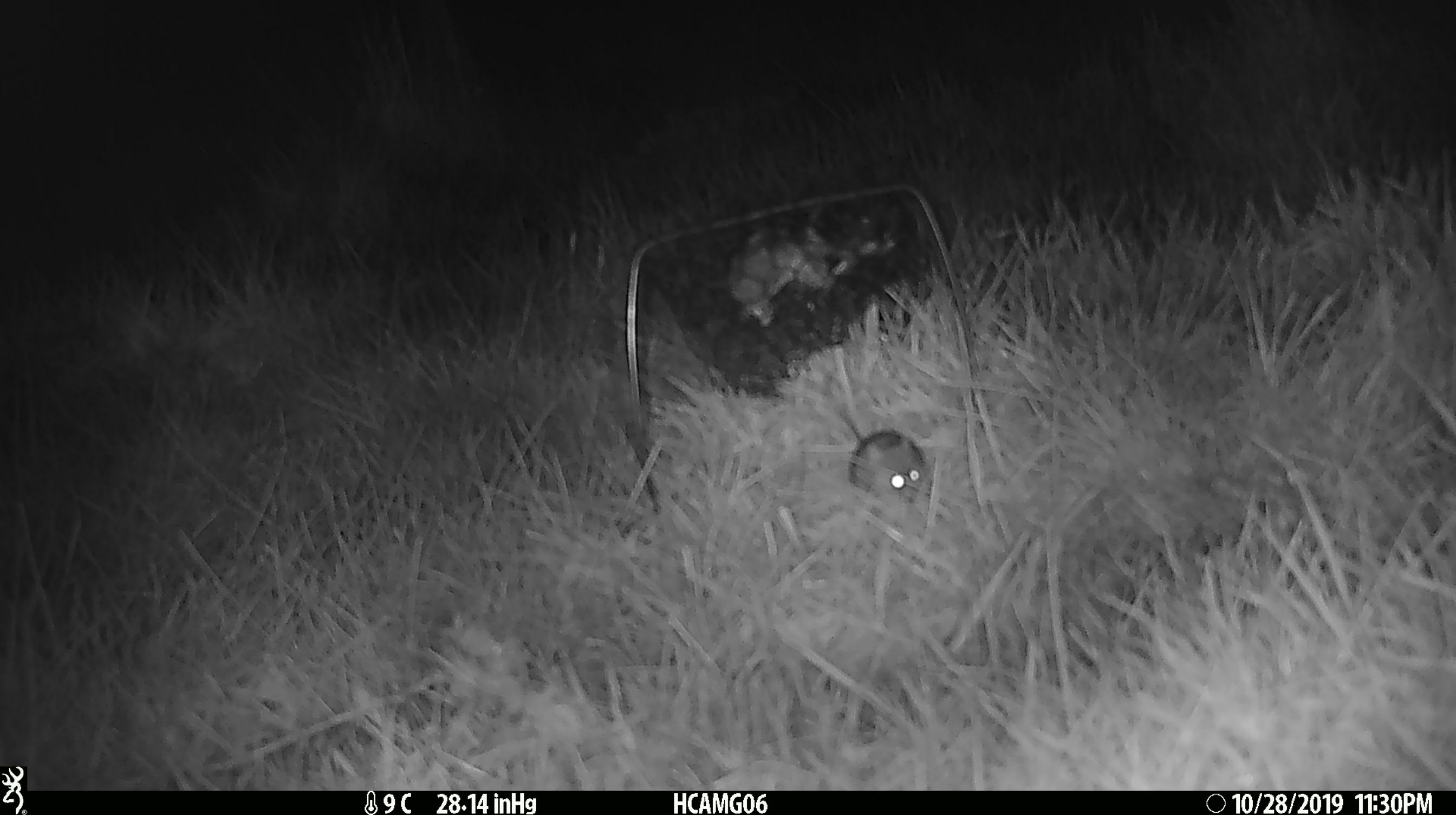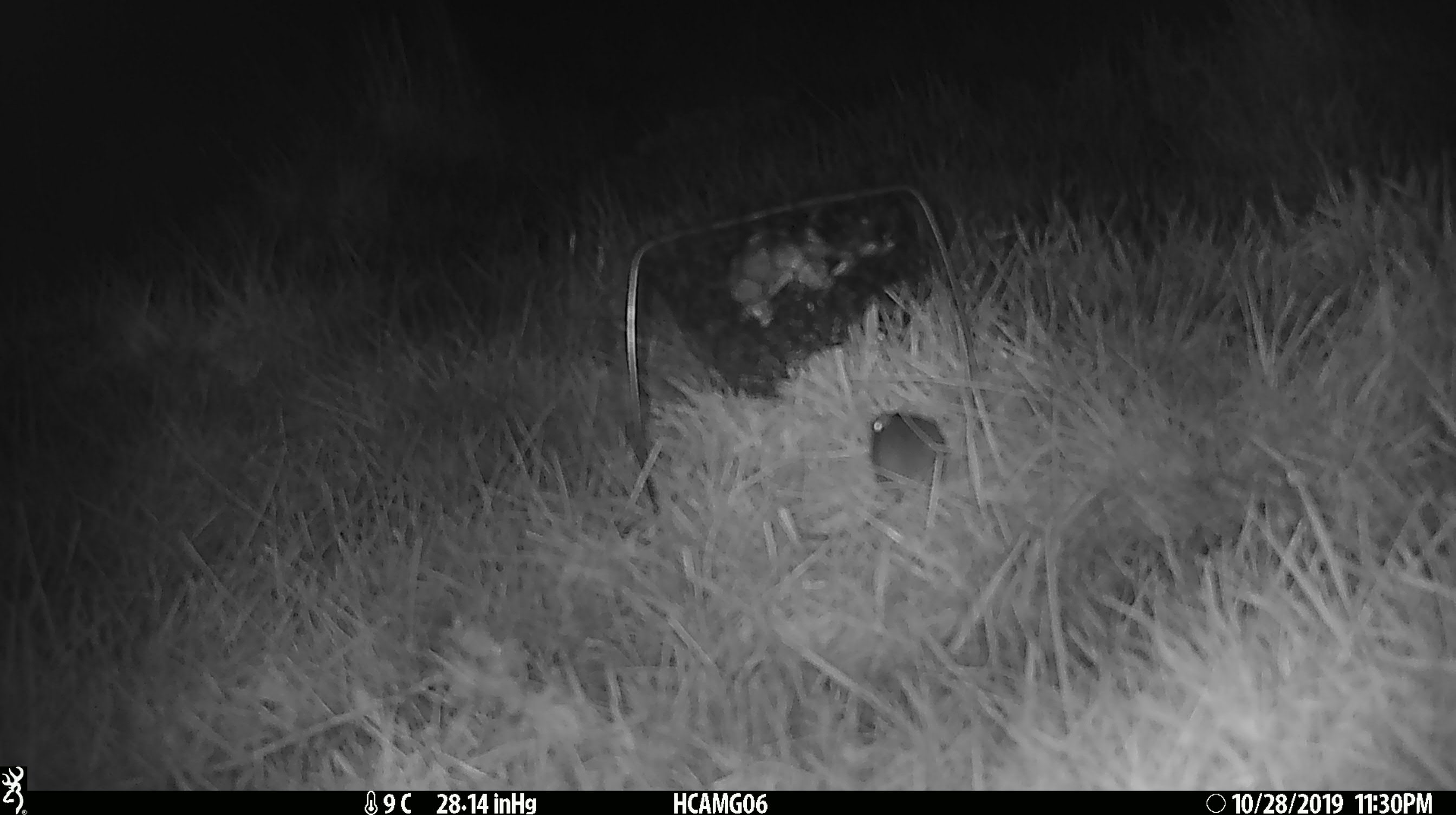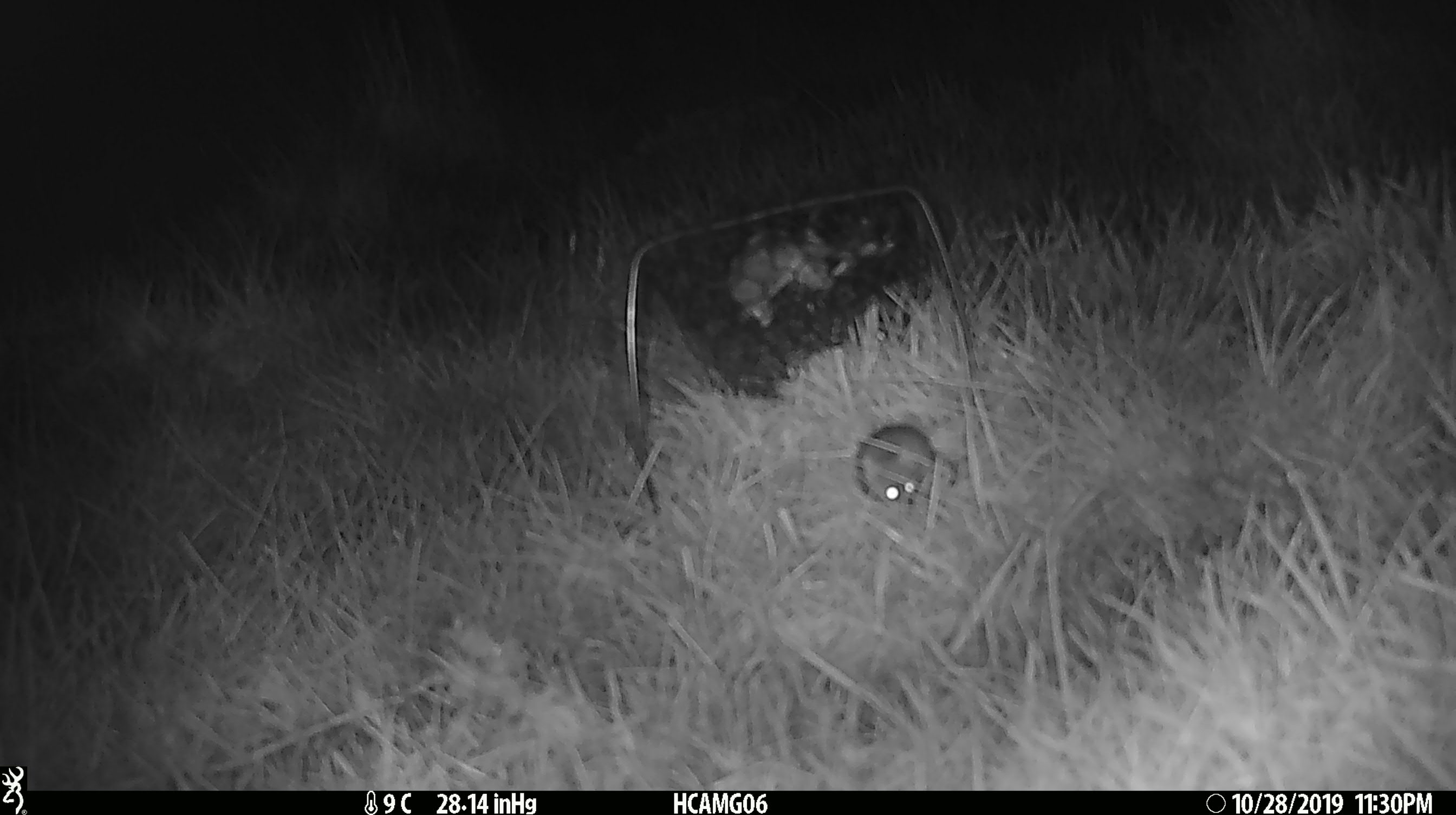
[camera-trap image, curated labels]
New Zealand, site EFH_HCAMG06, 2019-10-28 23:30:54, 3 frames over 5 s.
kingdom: Animalia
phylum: Chordata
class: Mammalia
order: Rodentia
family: Muridae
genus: Mus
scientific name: Mus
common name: mouse